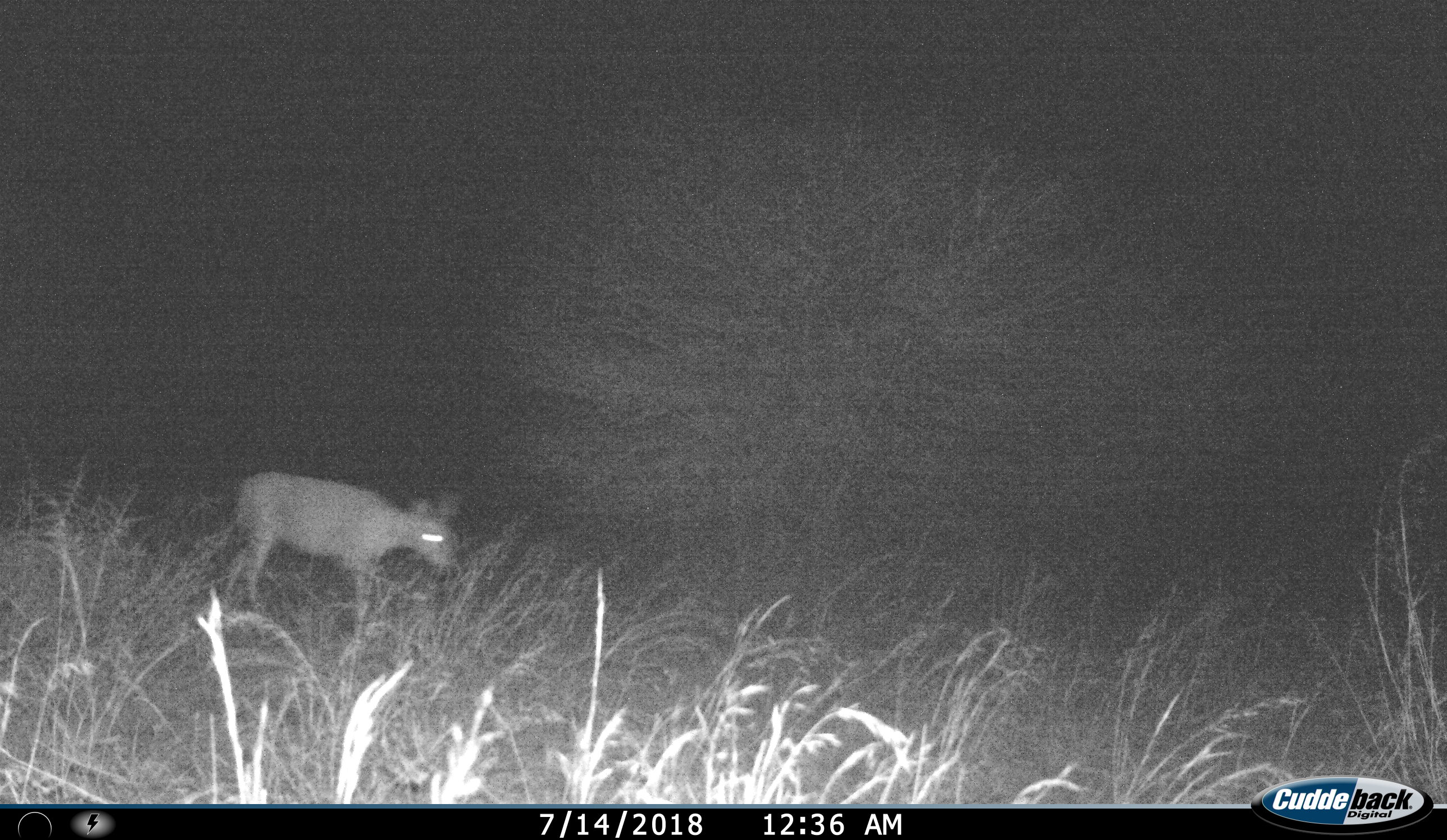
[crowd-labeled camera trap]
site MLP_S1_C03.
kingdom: Animalia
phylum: Chordata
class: Mammalia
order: Artiodactyla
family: Bovidae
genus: Raphicerus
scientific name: Raphicerus campestris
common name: steenbok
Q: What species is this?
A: Steenbok (Raphicerus campestris).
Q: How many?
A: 1.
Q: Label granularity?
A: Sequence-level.